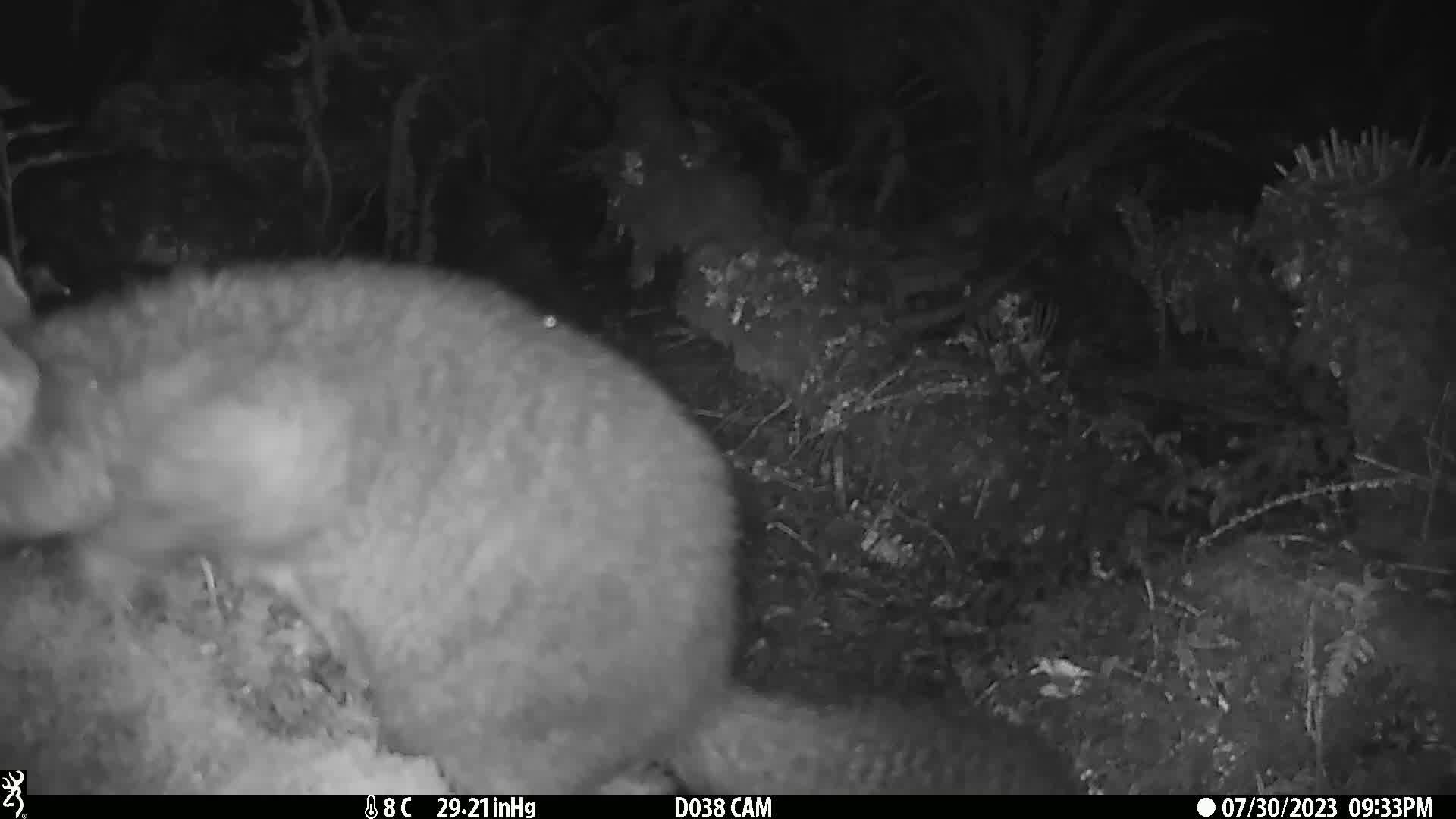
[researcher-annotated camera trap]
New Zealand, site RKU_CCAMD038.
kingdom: Animalia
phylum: Chordata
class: Mammalia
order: Diprotodontia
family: Phalangeridae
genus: Trichosurus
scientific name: Trichosurus vulpecula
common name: common brushtail possum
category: possum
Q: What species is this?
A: Possum (common brushtail possum) (Trichosurus vulpecula).